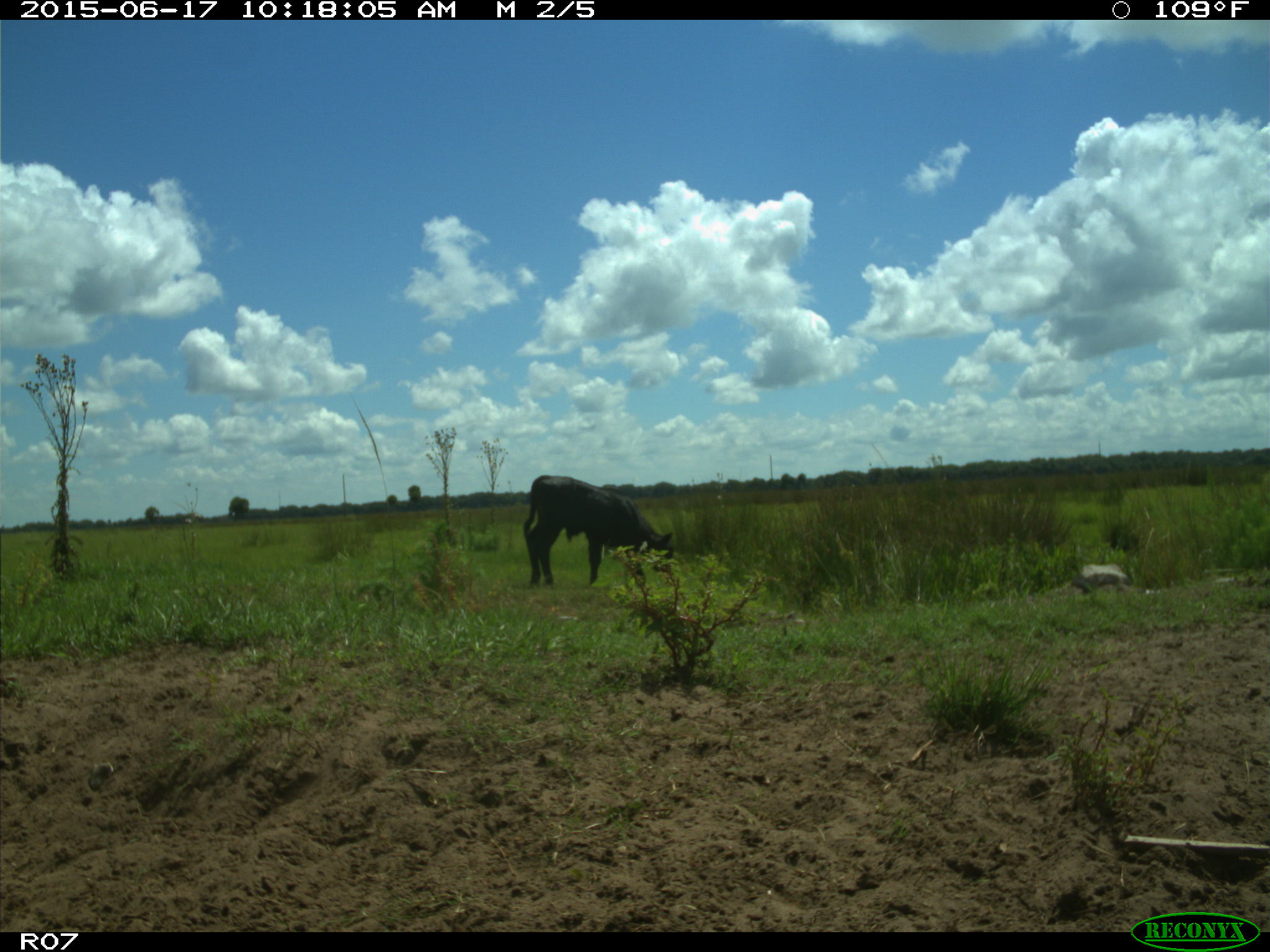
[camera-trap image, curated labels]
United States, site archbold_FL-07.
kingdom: Animalia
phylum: Chordata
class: Mammalia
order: Artiodactyla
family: Bovidae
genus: Bos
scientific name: Bos taurus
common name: domestic cow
Bos taurus (domestic cow).